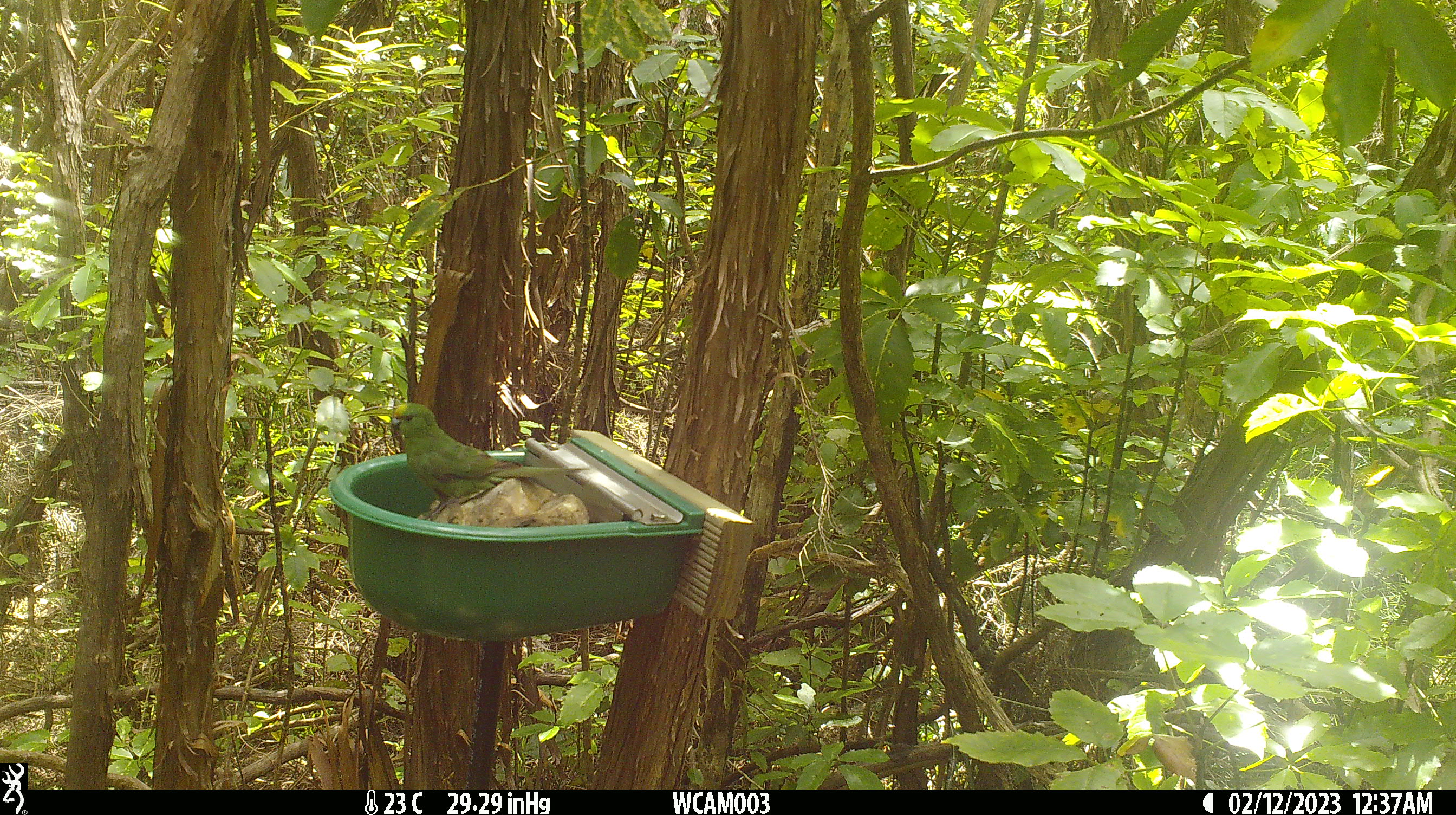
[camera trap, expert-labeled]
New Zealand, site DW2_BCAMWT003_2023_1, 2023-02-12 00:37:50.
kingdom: Animalia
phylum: Chordata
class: Aves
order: Psittaciformes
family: Psittaculidae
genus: Cyanoramphus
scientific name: Cyanoramphus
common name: parakeet